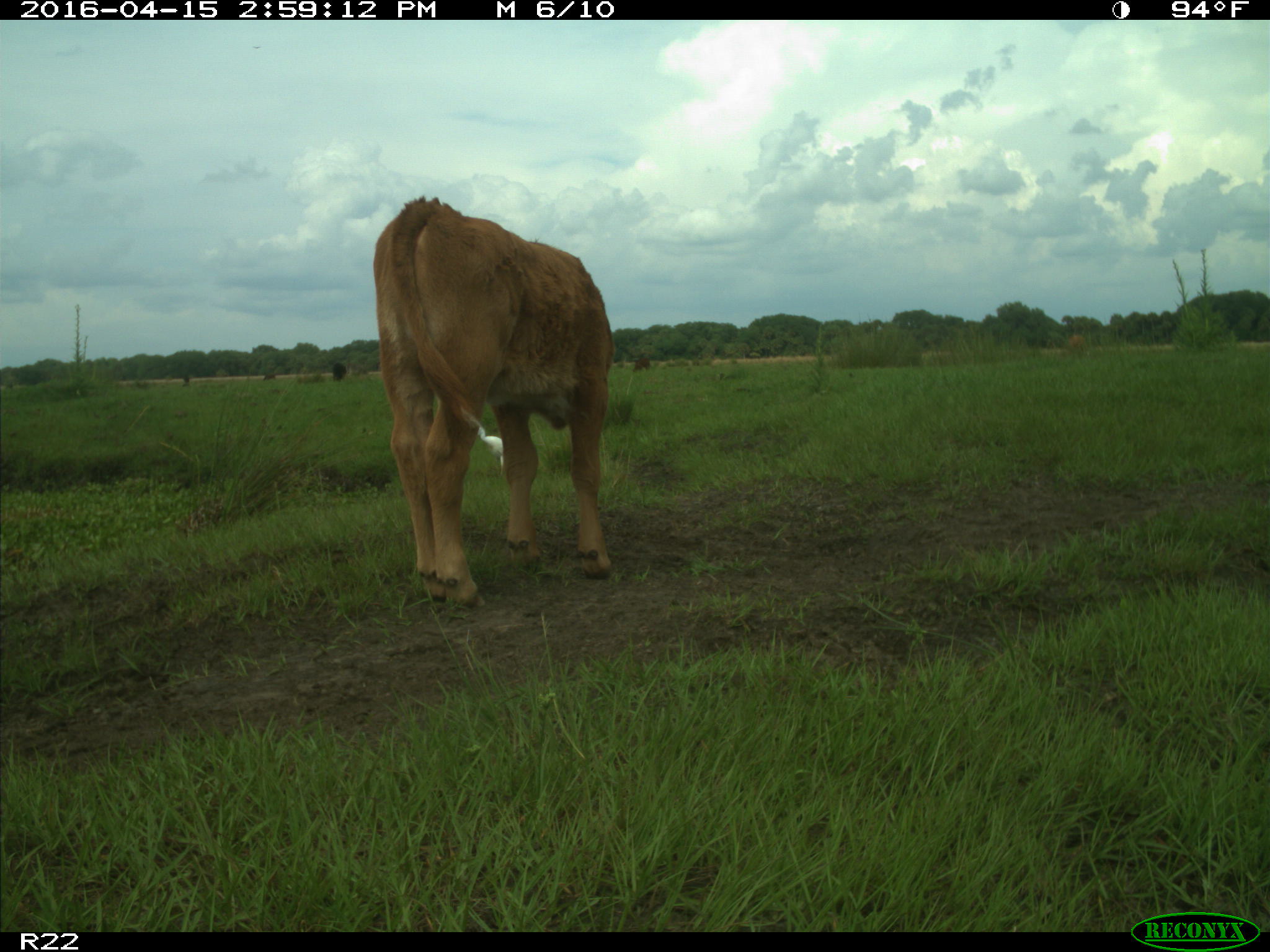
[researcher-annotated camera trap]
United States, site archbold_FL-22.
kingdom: Animalia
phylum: Chordata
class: Mammalia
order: Artiodactyla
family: Bovidae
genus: Bos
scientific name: Bos taurus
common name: domestic cow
Bos taurus (domestic cow).